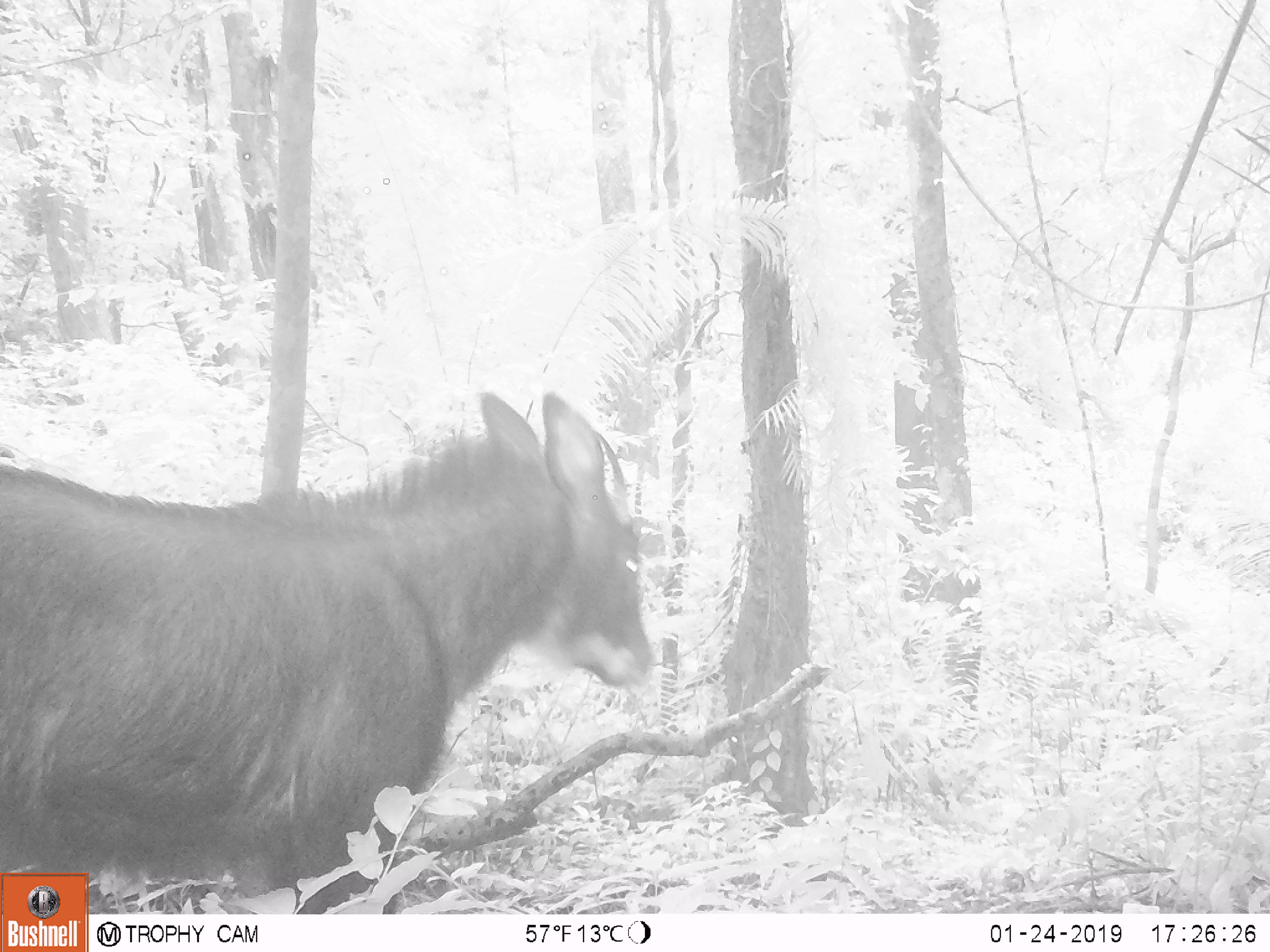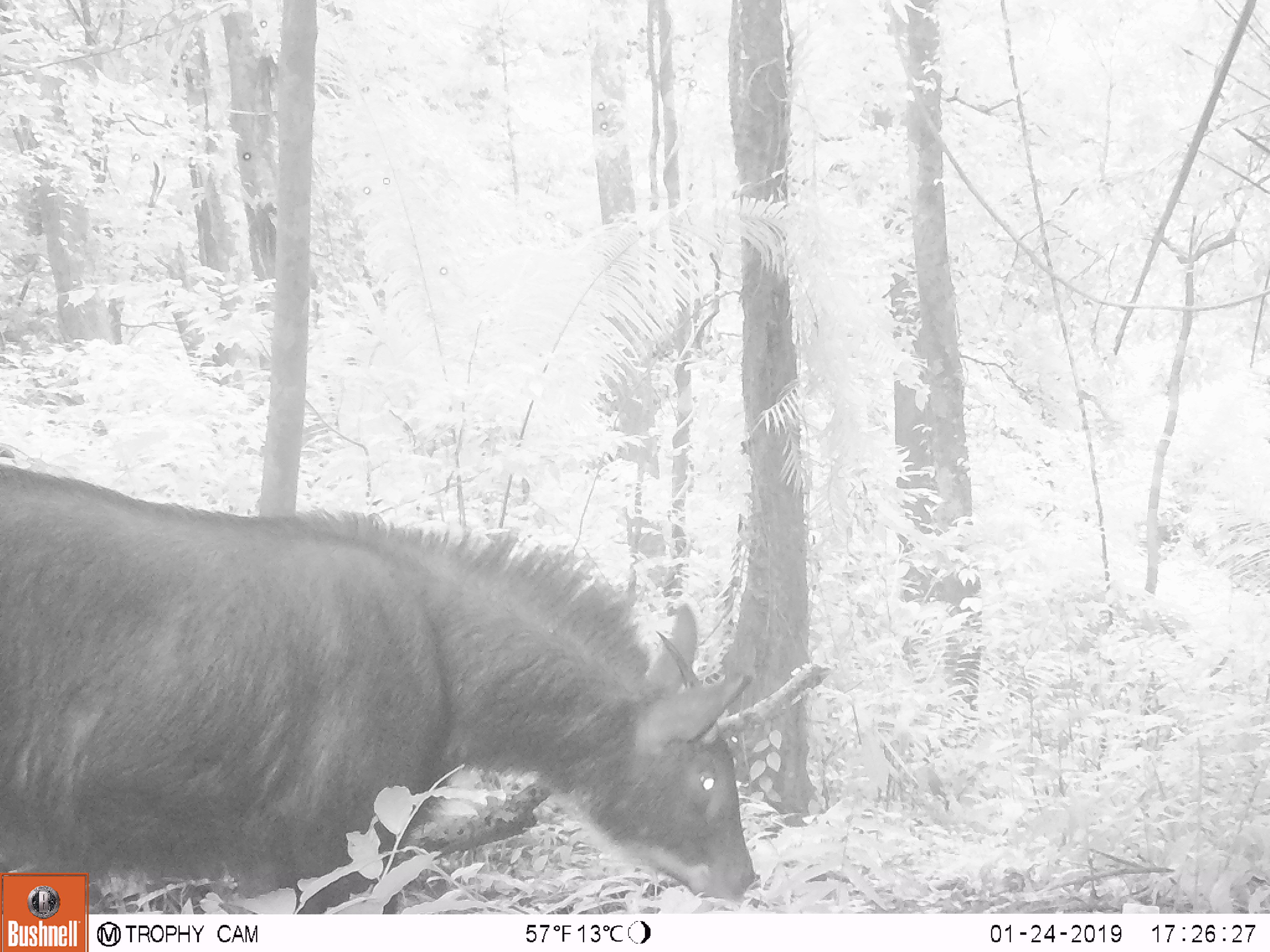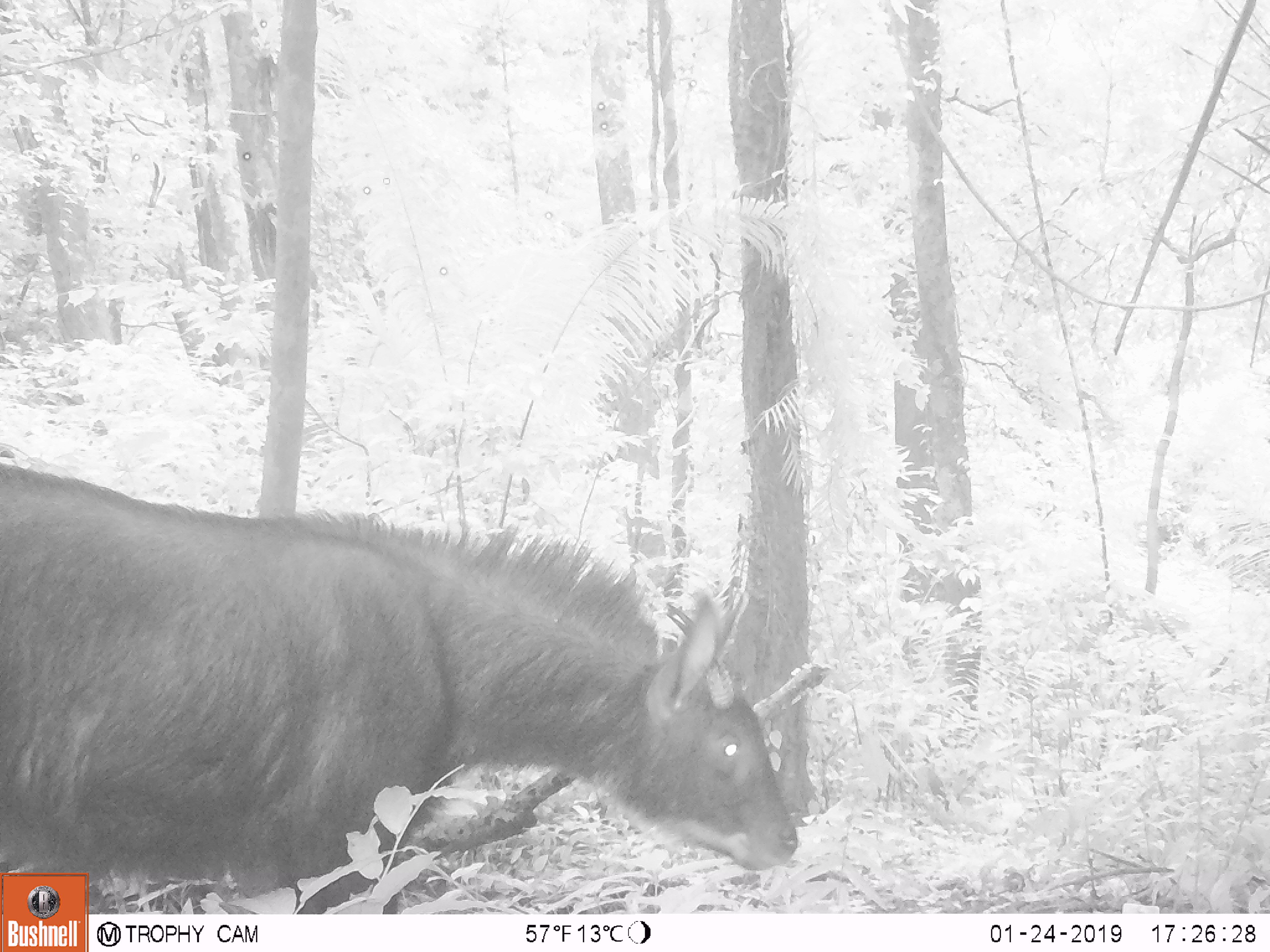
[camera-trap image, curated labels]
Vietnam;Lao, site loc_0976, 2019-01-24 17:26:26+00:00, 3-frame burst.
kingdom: Animalia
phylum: Chordata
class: Mammalia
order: Artiodactyla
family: Bovidae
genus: Capricornis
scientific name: Capricornis sumatraensis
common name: chinese serow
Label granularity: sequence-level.